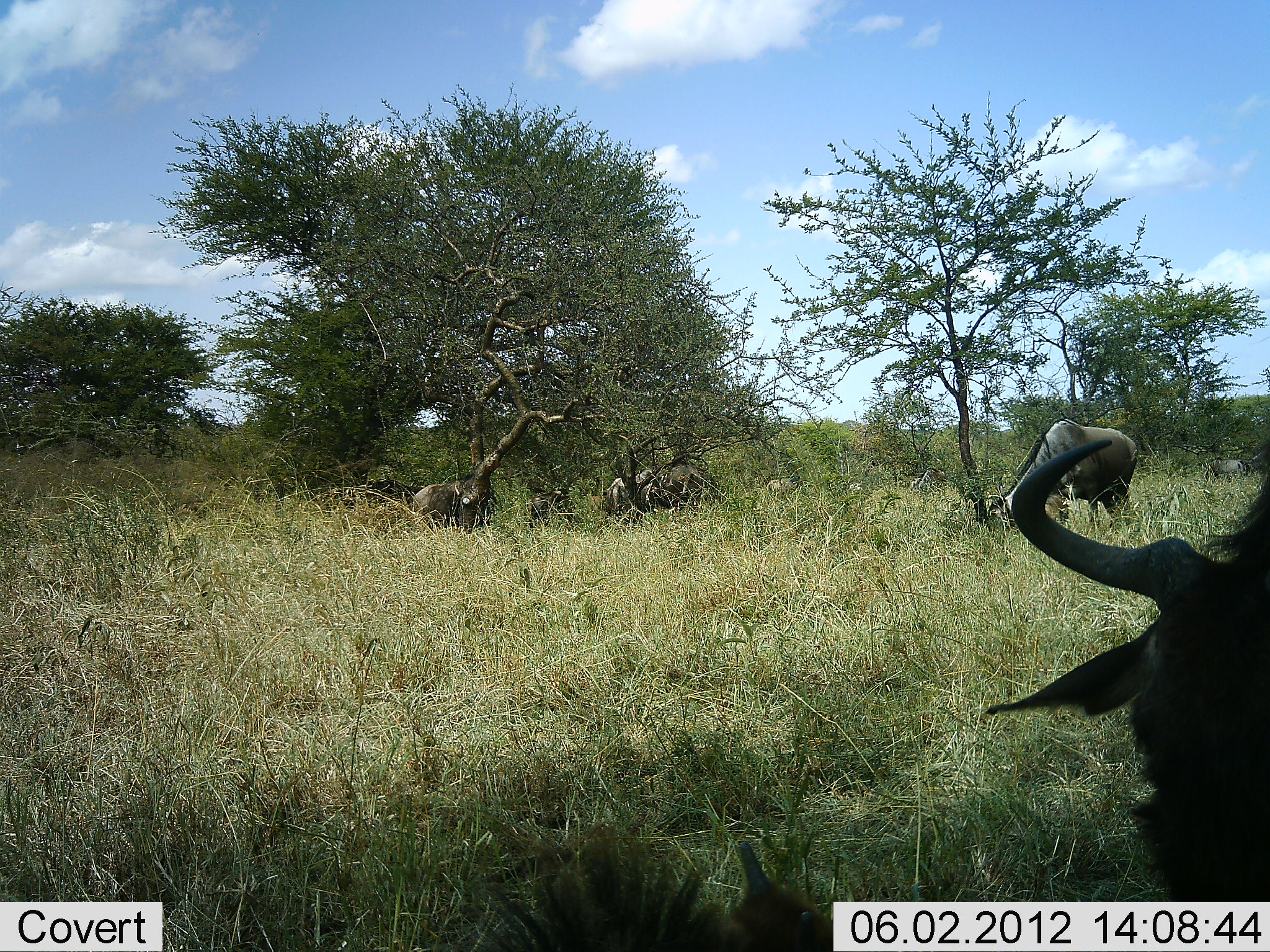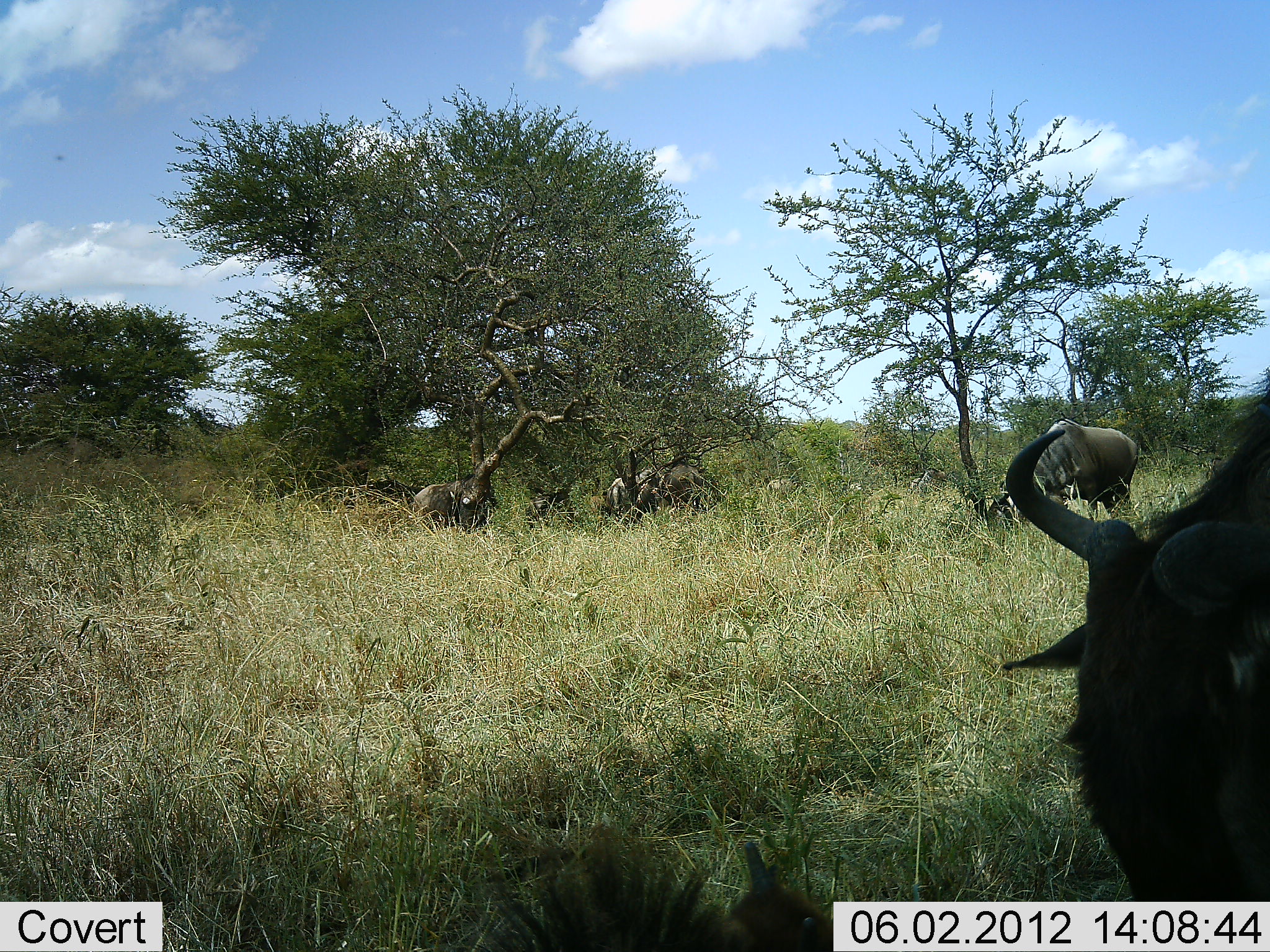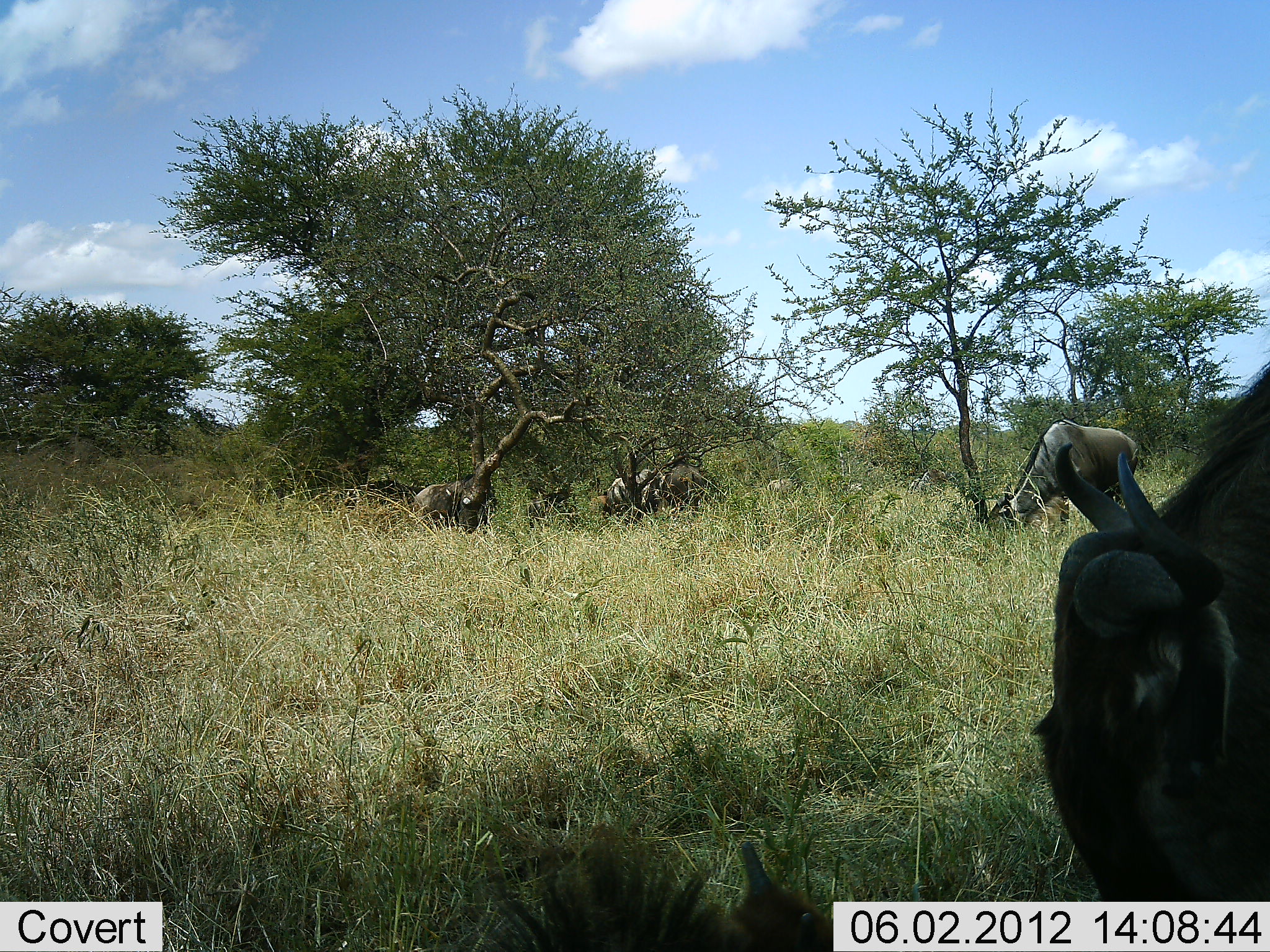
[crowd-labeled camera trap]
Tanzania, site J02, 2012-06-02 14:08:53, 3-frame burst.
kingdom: Animalia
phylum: Chordata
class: Mammalia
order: Artiodactyla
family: Bovidae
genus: Connochaetes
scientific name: Connochaetes taurinus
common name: blue wildebeest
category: wildebeest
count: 6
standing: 50%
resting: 10%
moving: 10%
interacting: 0%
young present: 10%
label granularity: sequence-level